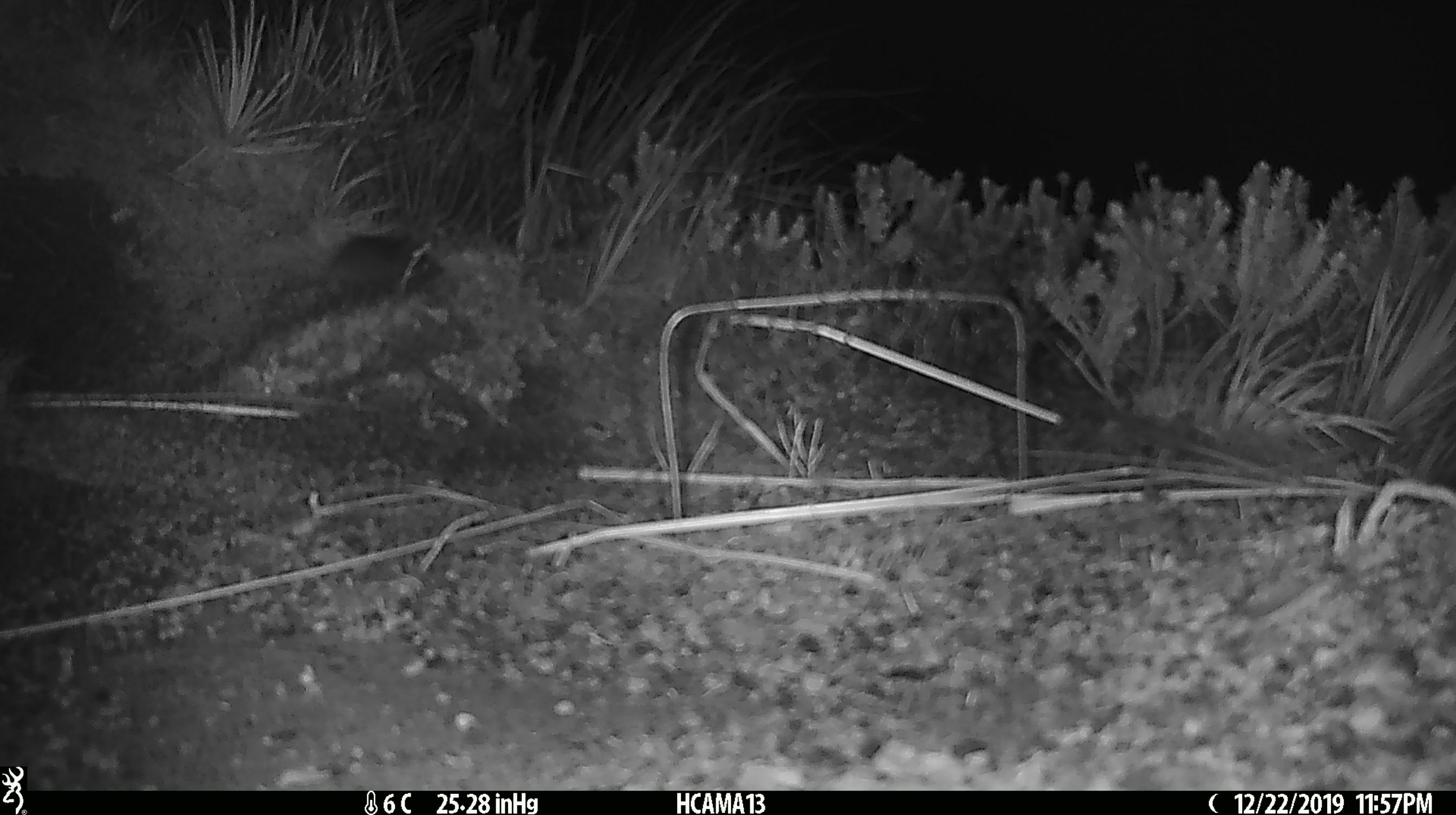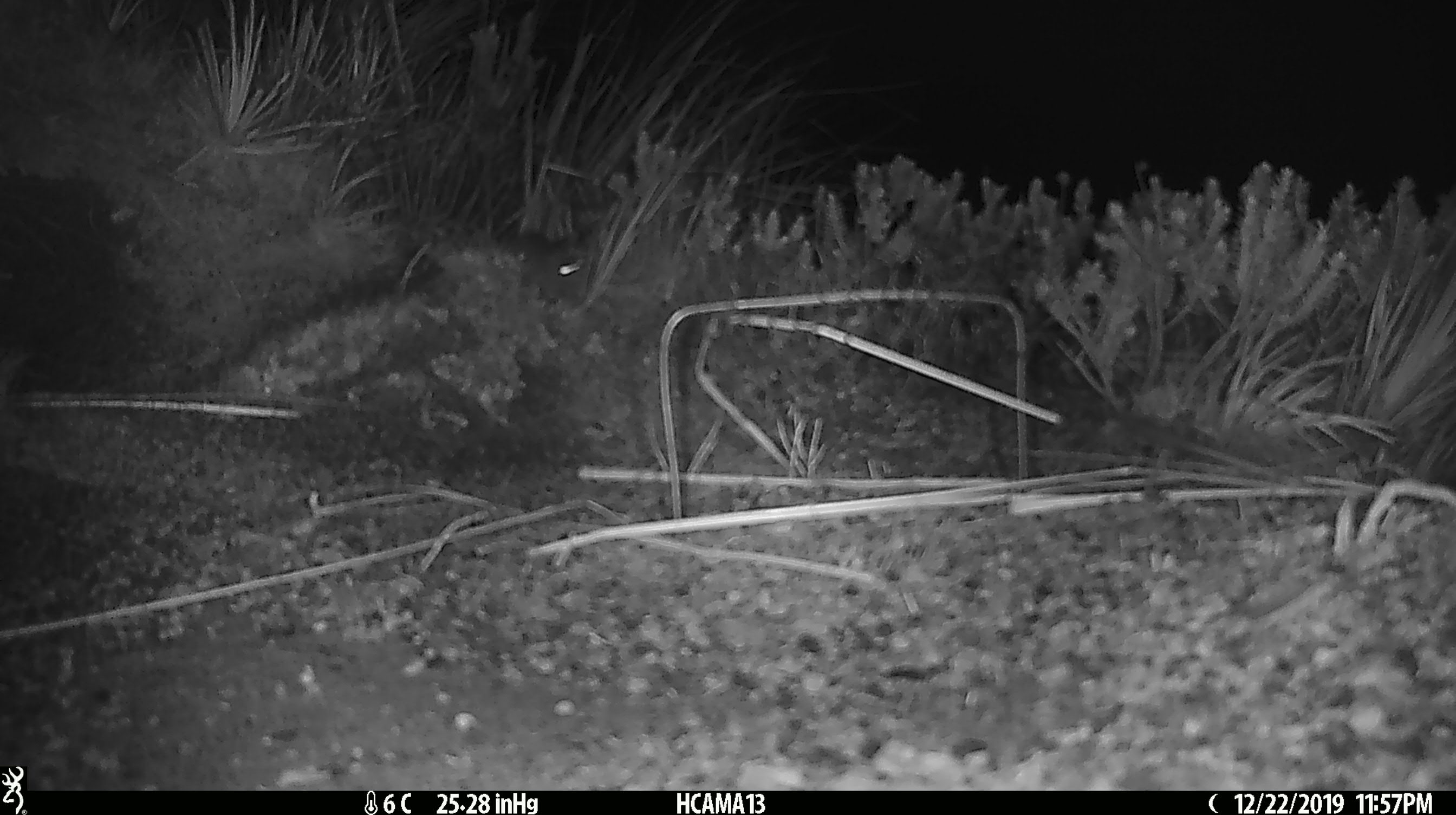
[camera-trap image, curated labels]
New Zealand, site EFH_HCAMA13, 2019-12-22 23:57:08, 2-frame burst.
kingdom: Animalia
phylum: Chordata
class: Mammalia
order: Rodentia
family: Muridae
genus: Mus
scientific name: Mus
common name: mouse